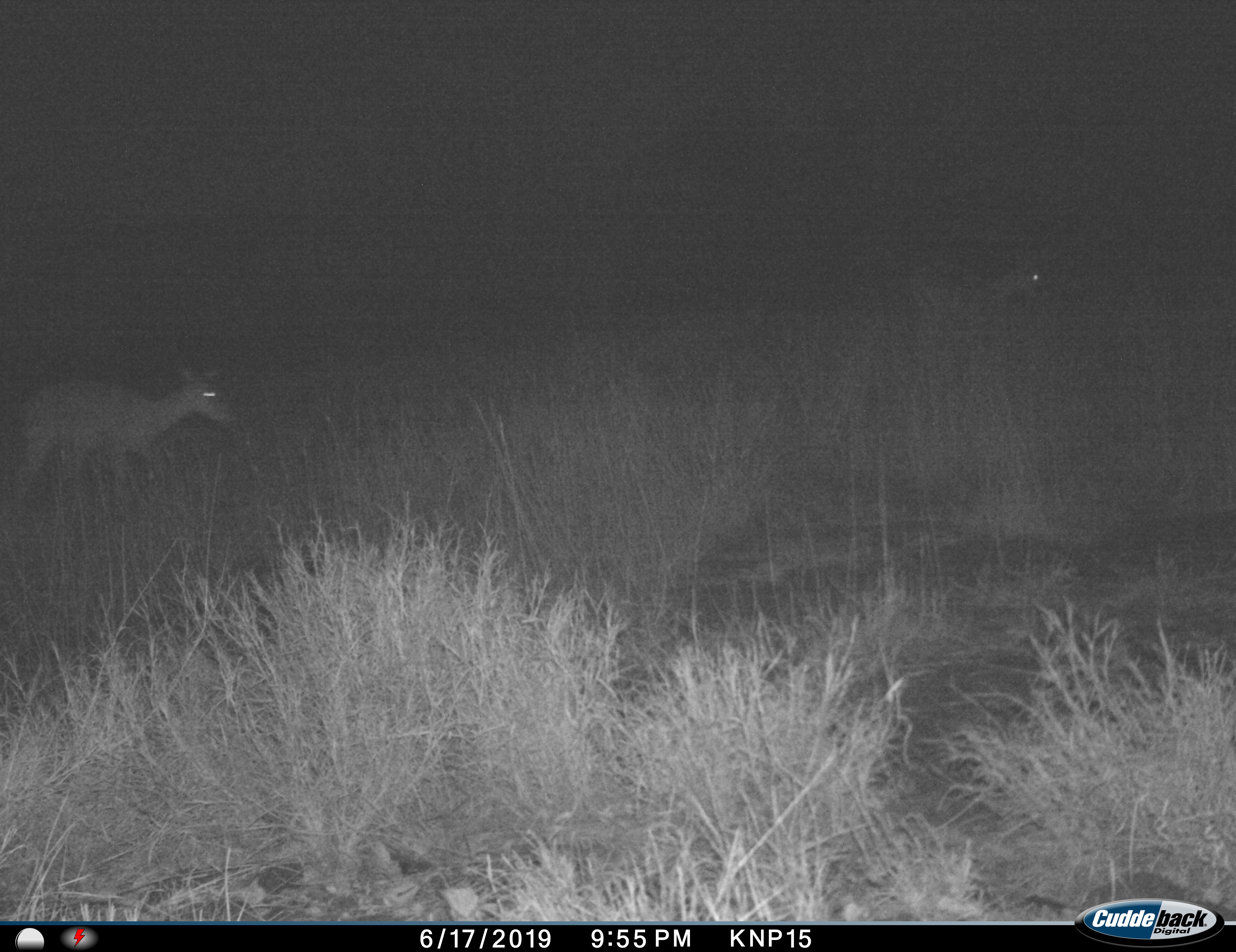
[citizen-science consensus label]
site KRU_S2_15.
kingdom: Animalia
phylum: Chordata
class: Mammalia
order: Artiodactyla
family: Bovidae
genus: Aepyceros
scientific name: Aepyceros melampus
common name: impala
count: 2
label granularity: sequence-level